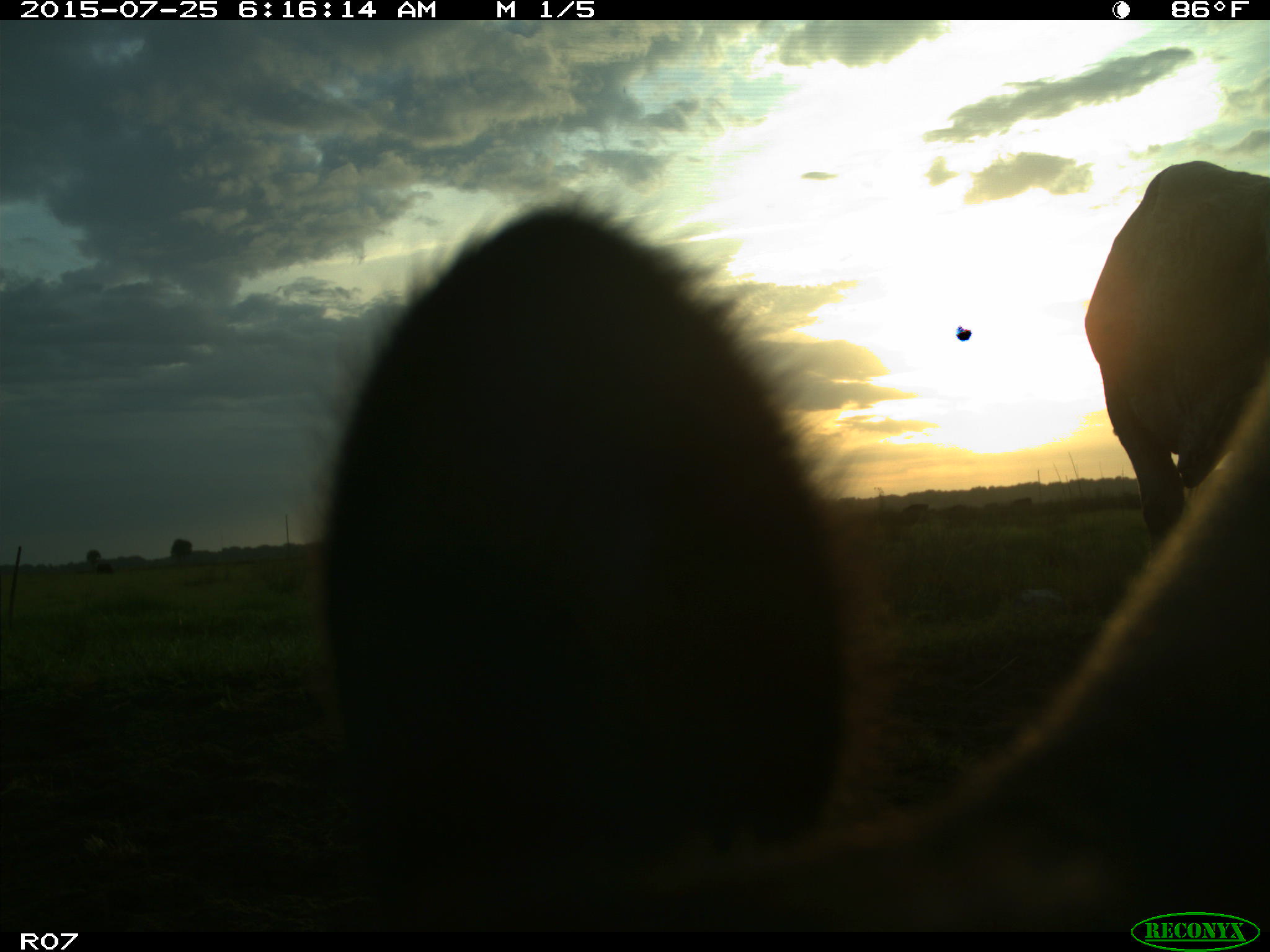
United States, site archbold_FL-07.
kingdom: Animalia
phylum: Chordata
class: Mammalia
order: Artiodactyla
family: Bovidae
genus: Bos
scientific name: Bos taurus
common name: domestic cow